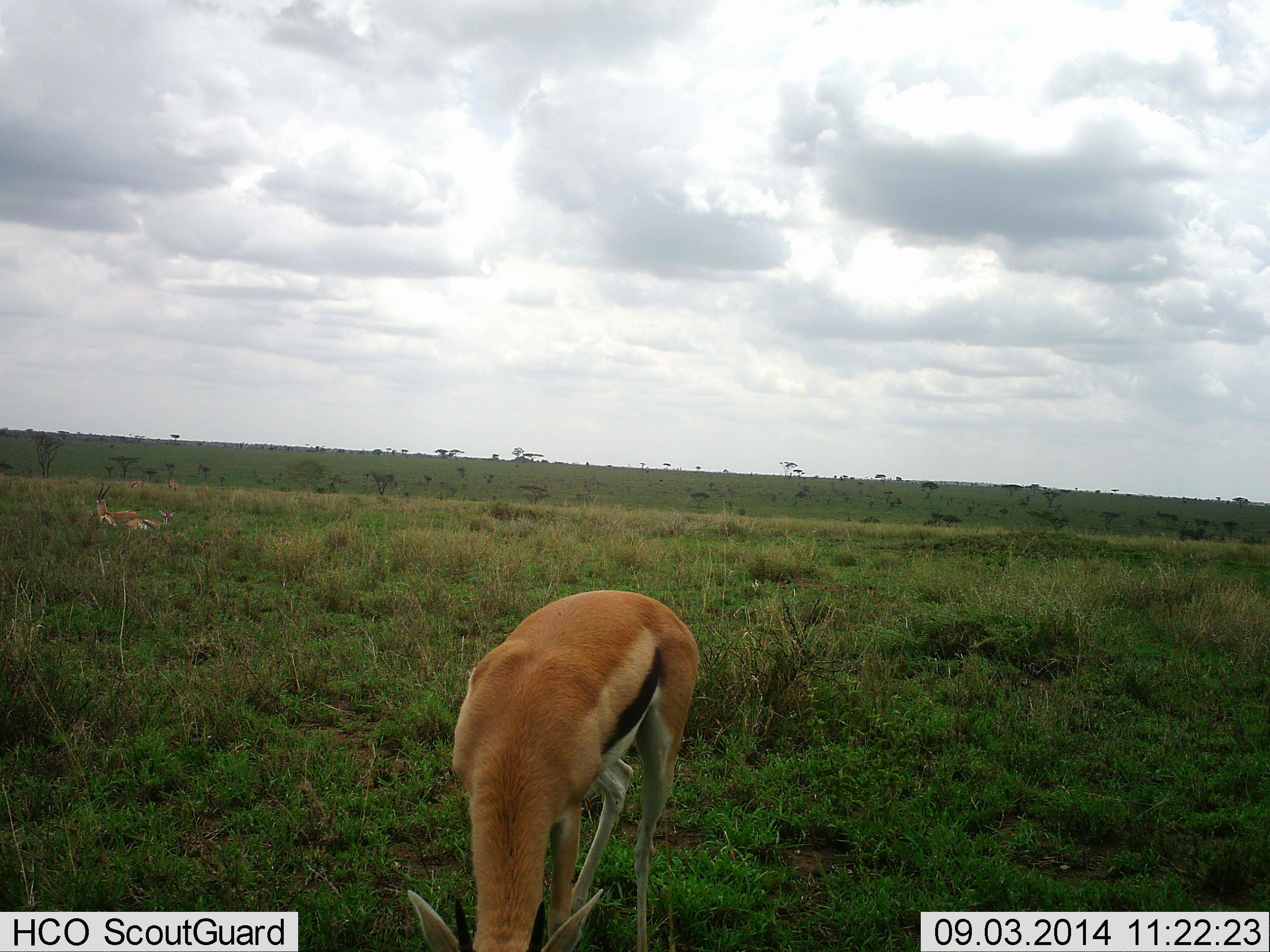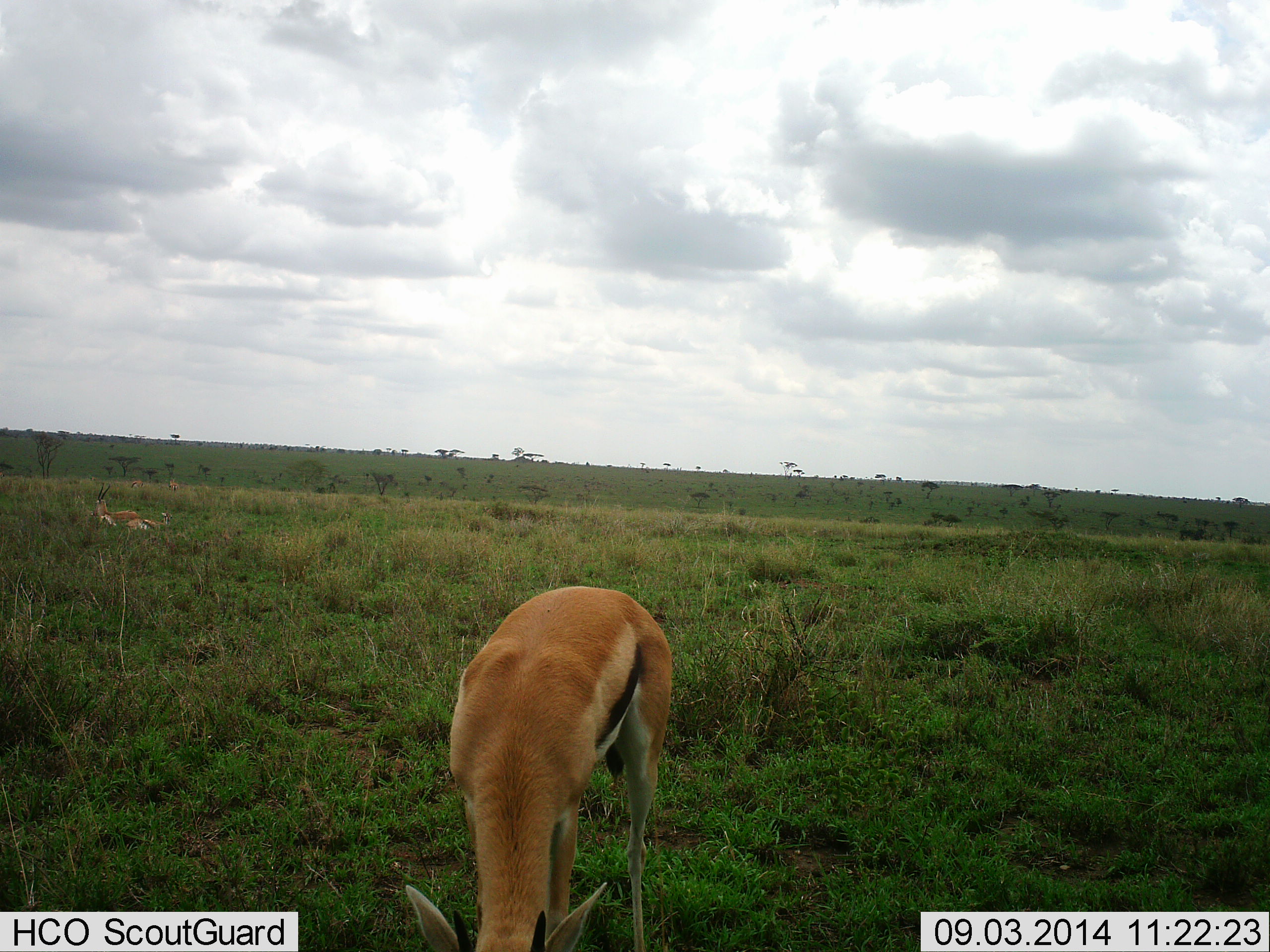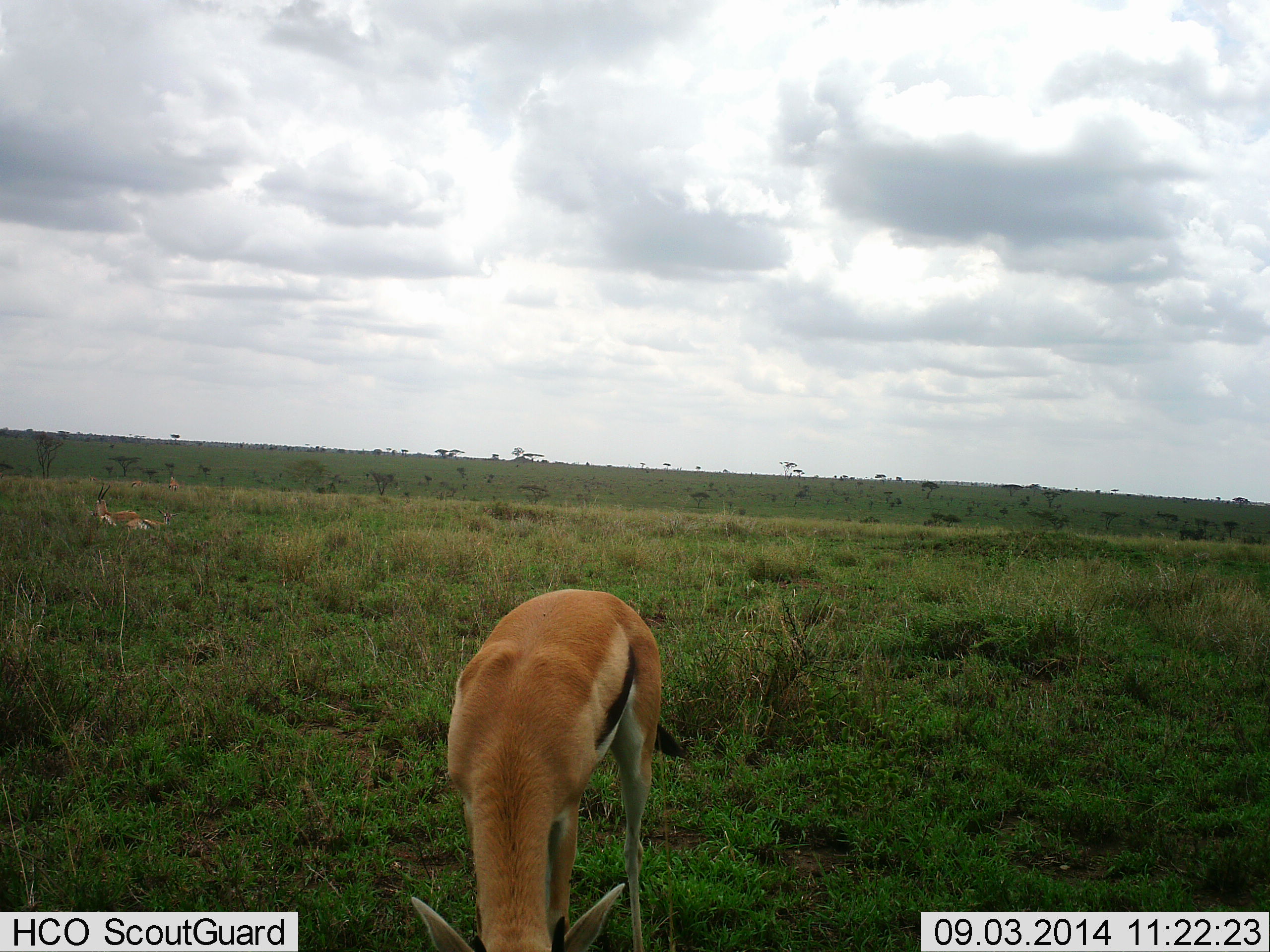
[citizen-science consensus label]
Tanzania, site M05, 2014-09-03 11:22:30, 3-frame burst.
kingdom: Animalia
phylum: Chordata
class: Mammalia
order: Artiodactyla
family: Bovidae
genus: Eudorcas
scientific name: Eudorcas thomsonii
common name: thomson's gazelle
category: gazellethomsons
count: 2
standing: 10%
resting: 40%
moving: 0%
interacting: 0%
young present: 0%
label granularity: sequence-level